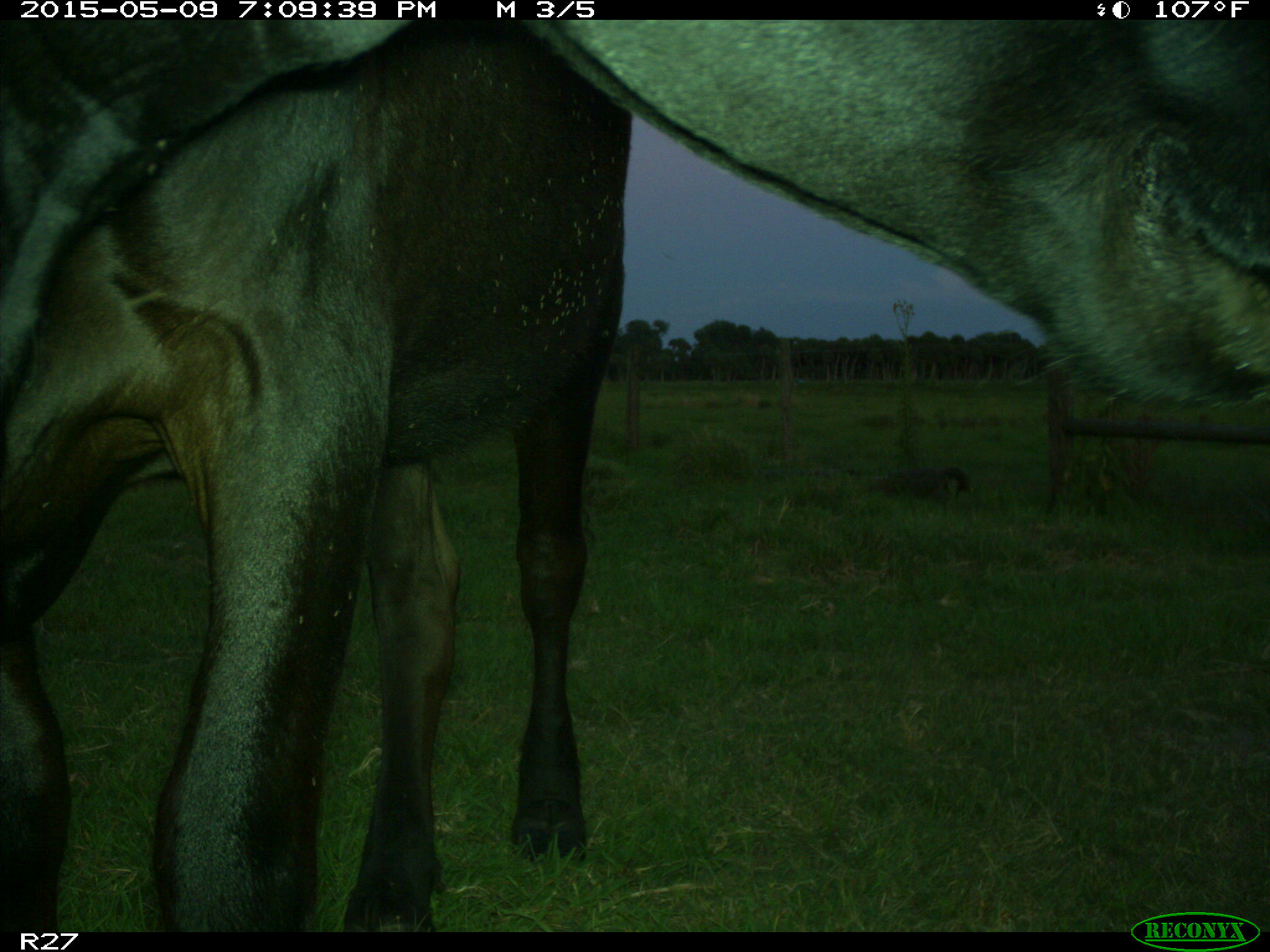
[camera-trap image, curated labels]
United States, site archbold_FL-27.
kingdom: Animalia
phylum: Chordata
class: Mammalia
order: Artiodactyla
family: Bovidae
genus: Bos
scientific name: Bos taurus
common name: domestic cow